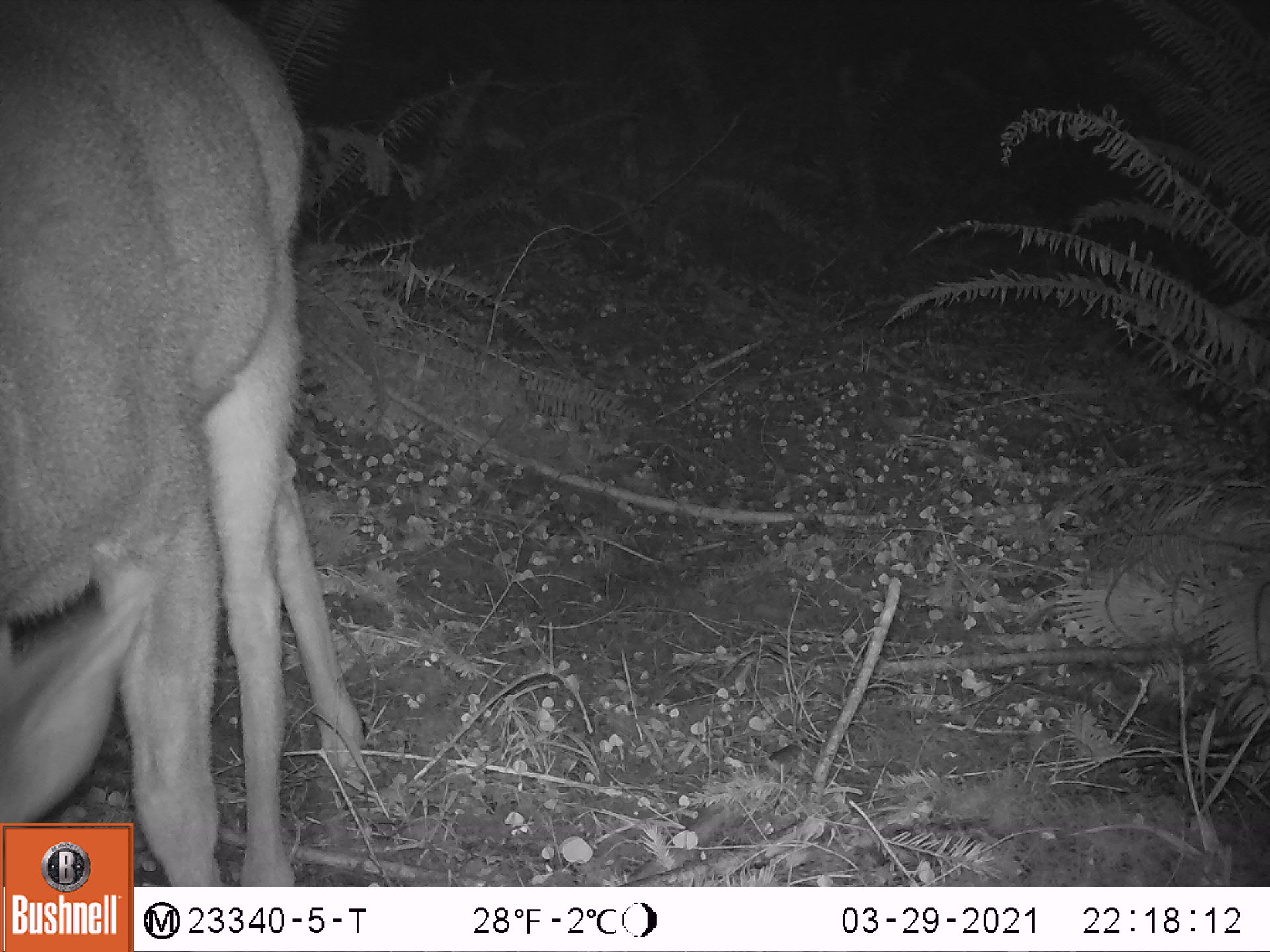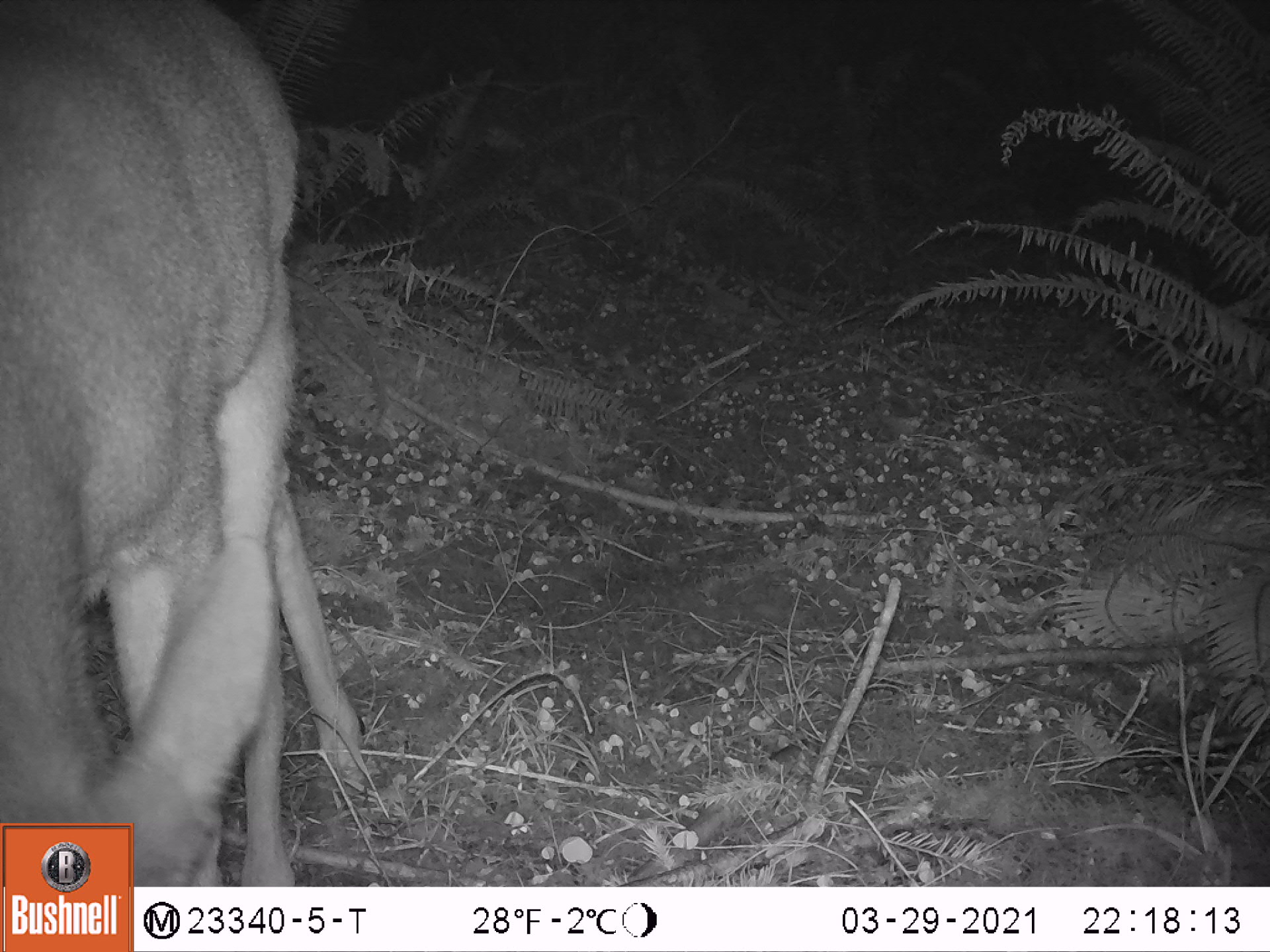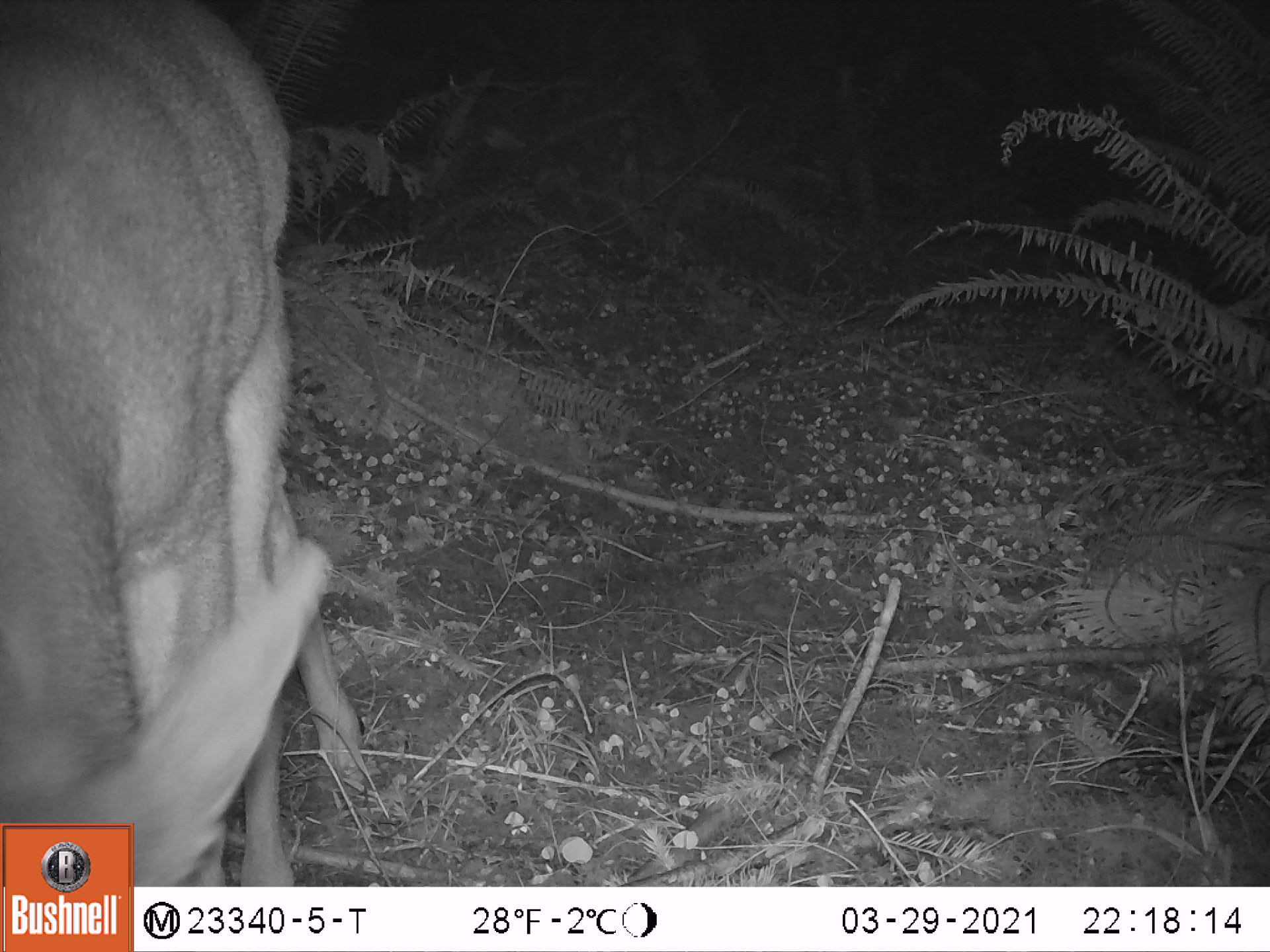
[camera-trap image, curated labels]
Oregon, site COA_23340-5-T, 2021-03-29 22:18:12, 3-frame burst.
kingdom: Animalia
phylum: Chordata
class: Mammalia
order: Artiodactyla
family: Cervidae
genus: Odocoileus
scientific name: Odocoileus hemionus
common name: black-tailed deer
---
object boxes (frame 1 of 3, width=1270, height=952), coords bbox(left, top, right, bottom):
black-tailed deer: bbox(4, 0, 372, 819)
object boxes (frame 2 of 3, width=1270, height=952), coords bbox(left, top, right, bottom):
black-tailed deer: bbox(3, 0, 381, 818)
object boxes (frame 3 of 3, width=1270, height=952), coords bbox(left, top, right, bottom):
black-tailed deer: bbox(2, 0, 371, 818)